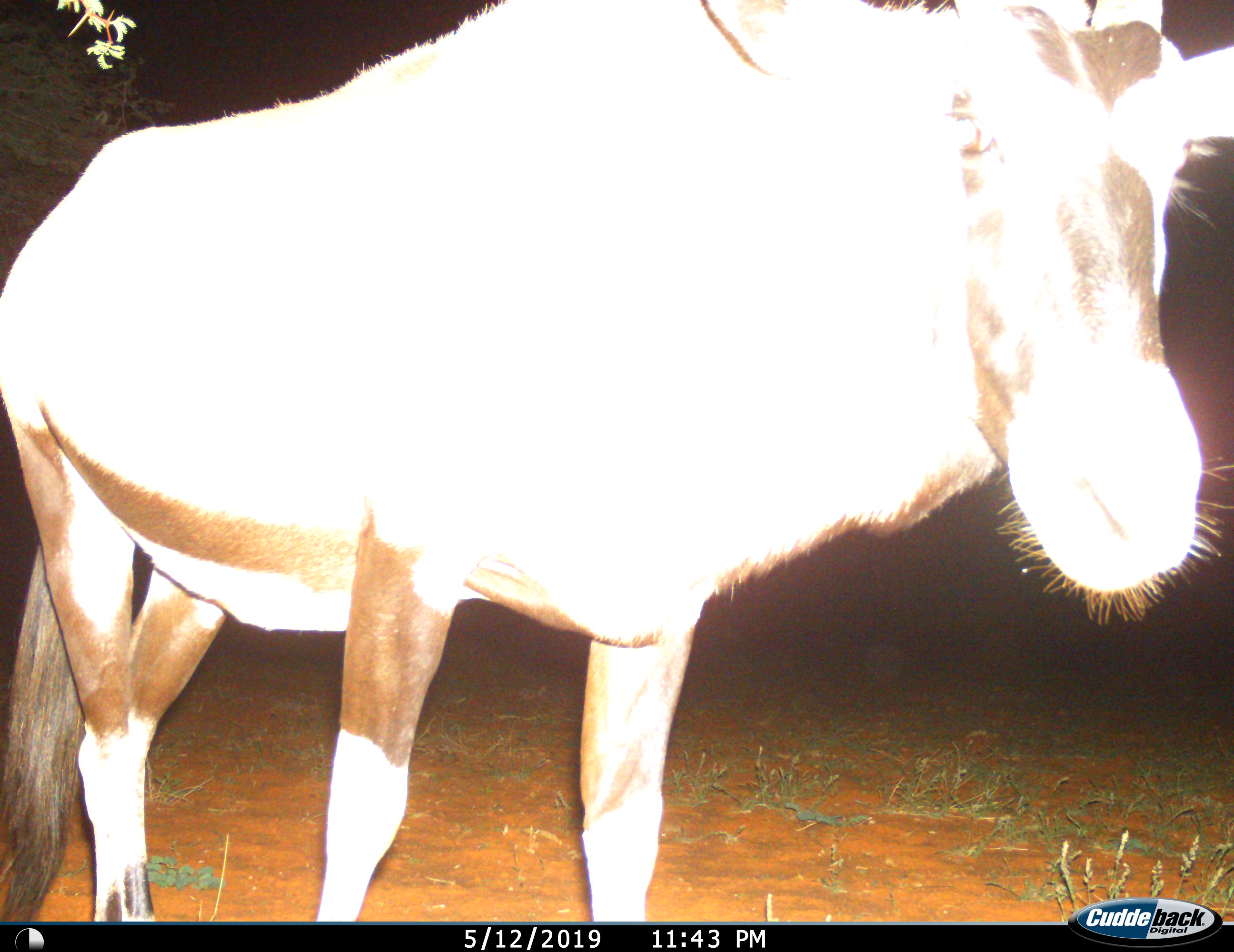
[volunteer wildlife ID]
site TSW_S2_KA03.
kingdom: Animalia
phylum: Chordata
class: Mammalia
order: Artiodactyla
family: Bovidae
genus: Oryx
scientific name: Oryx gazella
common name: gemsbok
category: oryx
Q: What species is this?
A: Oryx (gemsbok) (Oryx gazella).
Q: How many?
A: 1.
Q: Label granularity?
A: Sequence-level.